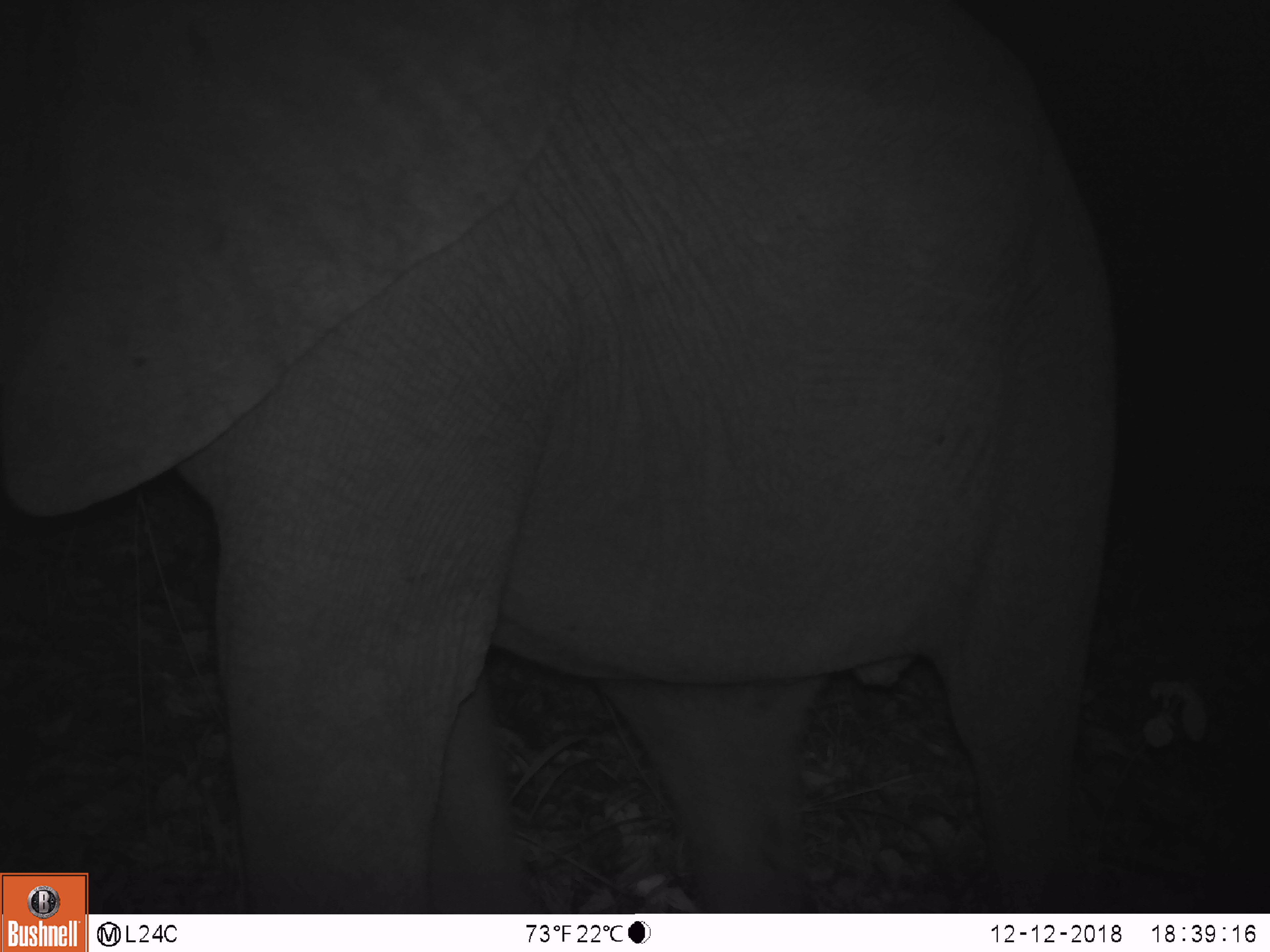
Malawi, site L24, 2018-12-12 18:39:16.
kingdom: Animalia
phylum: Chordata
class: Mammalia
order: Proboscidea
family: Elephantidae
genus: Loxodonta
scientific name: Loxodonta africana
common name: african savanna elephant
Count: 1.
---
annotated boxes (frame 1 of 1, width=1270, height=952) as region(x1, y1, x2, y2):
african savanna elephant: region(3, 0, 1138, 866)